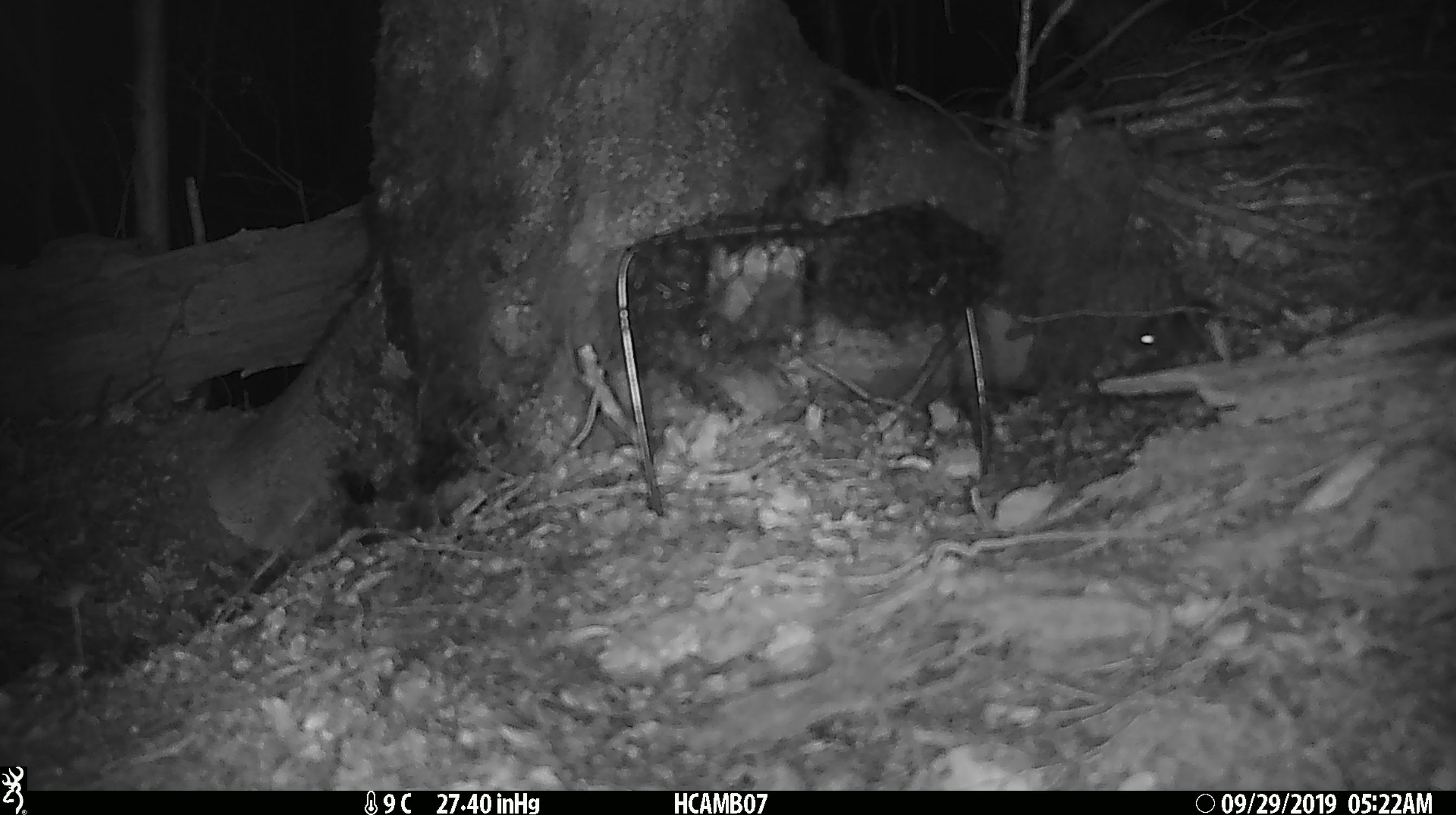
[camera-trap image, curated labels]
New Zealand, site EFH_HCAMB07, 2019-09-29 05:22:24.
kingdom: Animalia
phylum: Chordata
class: Mammalia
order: Rodentia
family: Muridae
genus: Mus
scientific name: Mus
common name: mouse